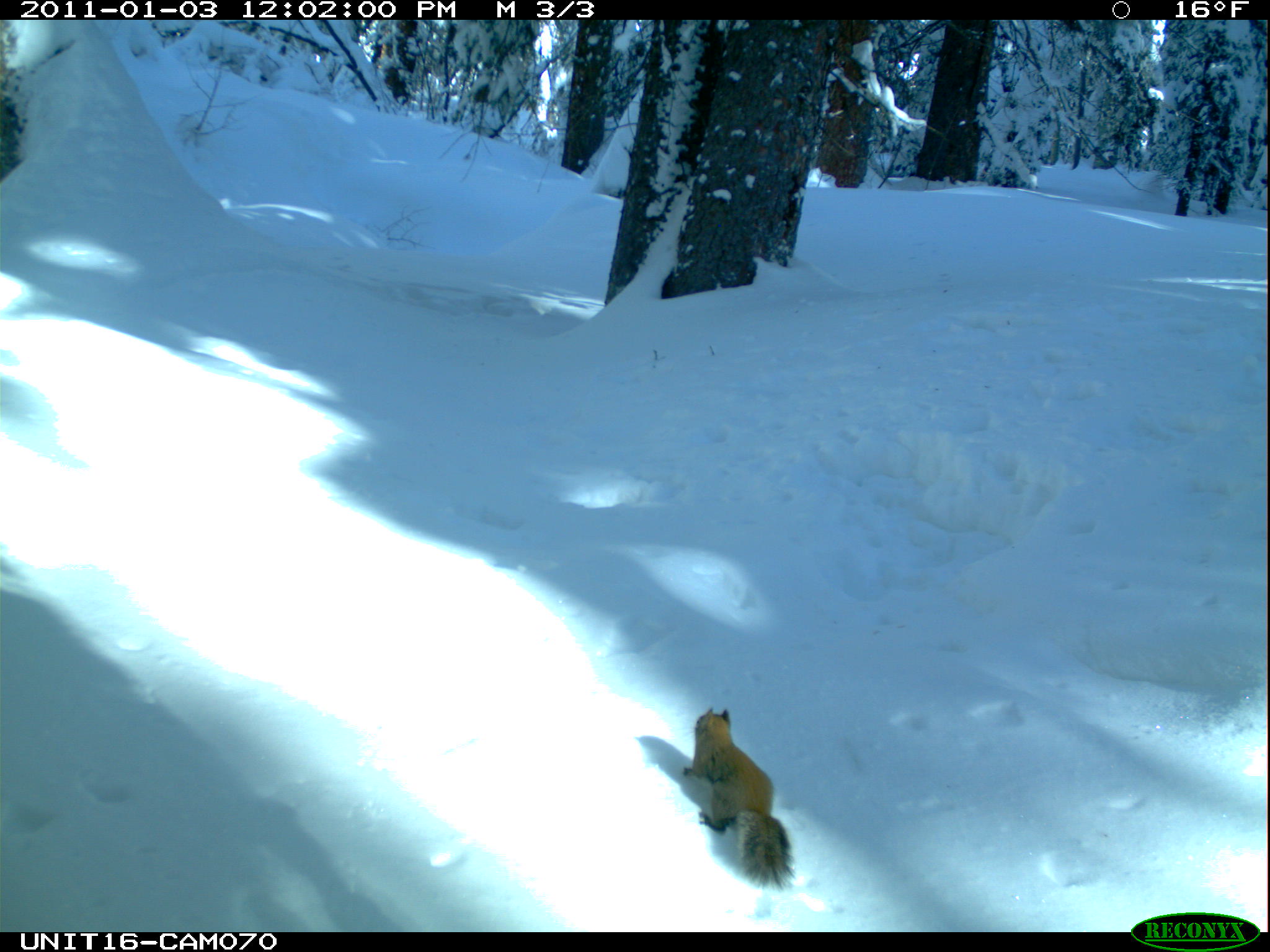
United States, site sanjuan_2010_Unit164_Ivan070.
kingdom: Animalia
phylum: Chordata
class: Mammalia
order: Rodentia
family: Sciuridae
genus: Tamiasciurus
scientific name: Tamiasciurus hudsonicus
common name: american red squirrel